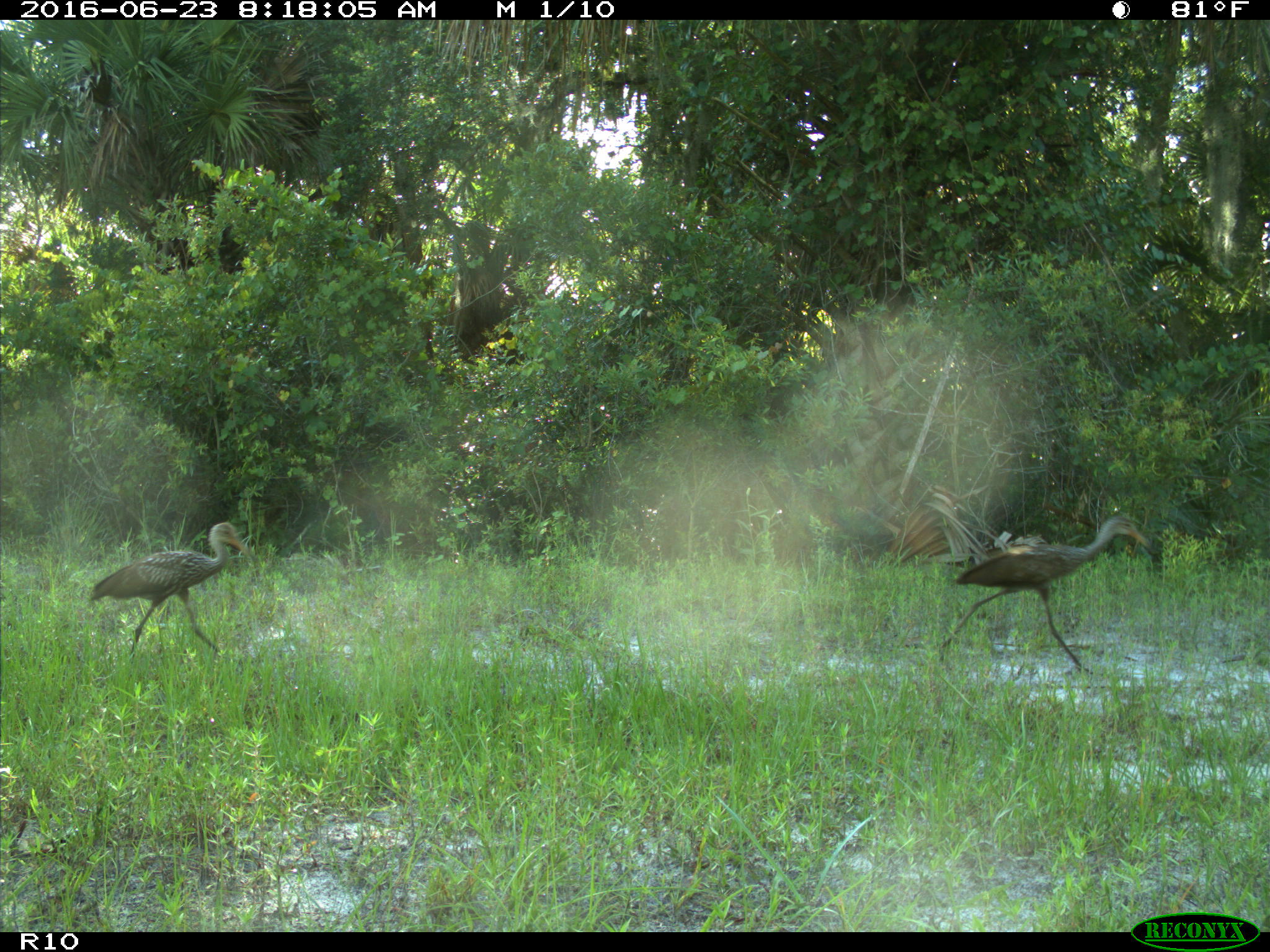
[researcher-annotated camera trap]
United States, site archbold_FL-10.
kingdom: Animalia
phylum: Chordata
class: Aves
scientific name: Aves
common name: birds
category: unidentified bird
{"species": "unidentified bird (birds) (Aves)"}